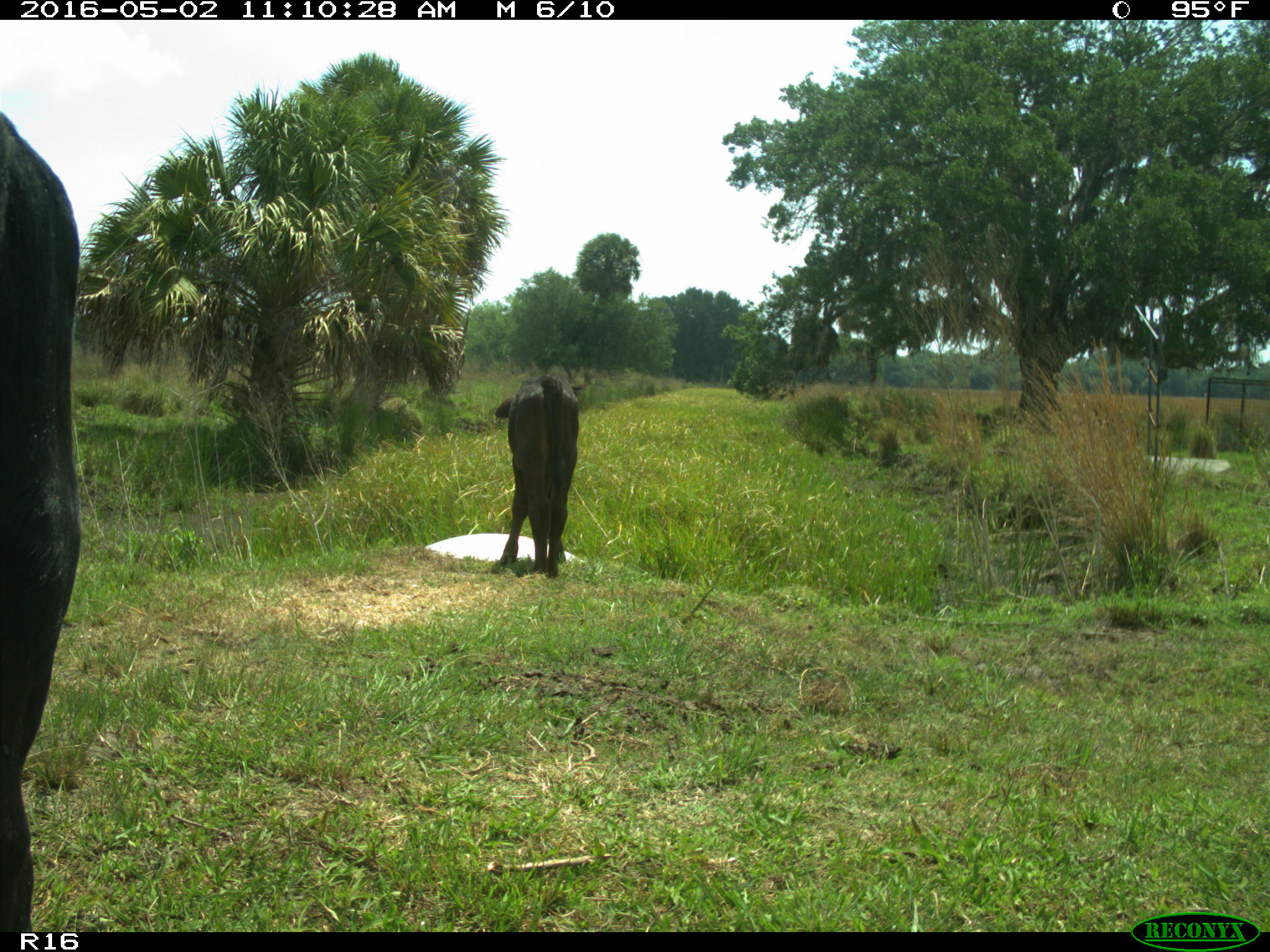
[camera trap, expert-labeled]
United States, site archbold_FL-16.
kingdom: Animalia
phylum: Chordata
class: Mammalia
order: Artiodactyla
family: Bovidae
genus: Bos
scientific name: Bos taurus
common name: domestic cow